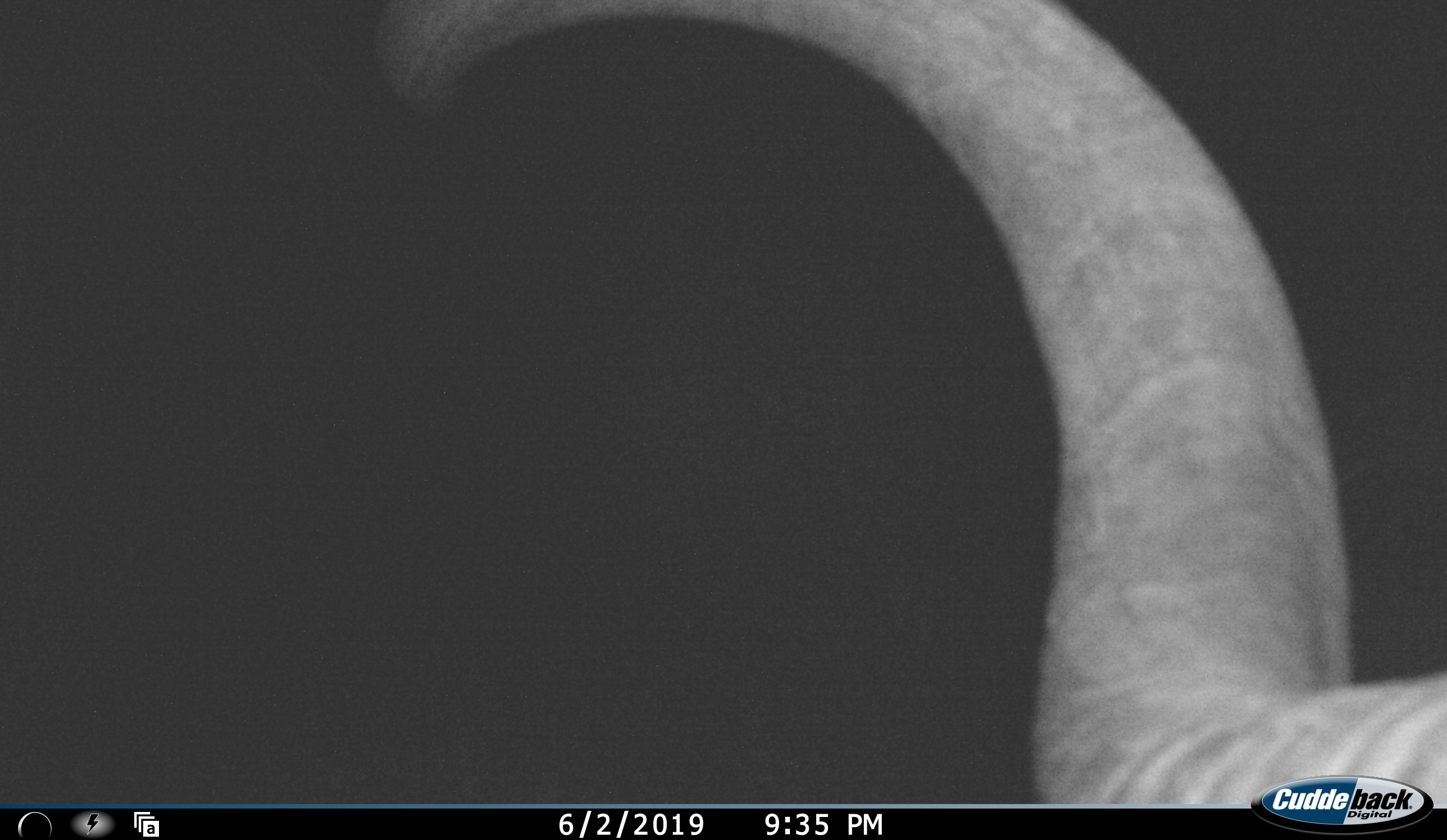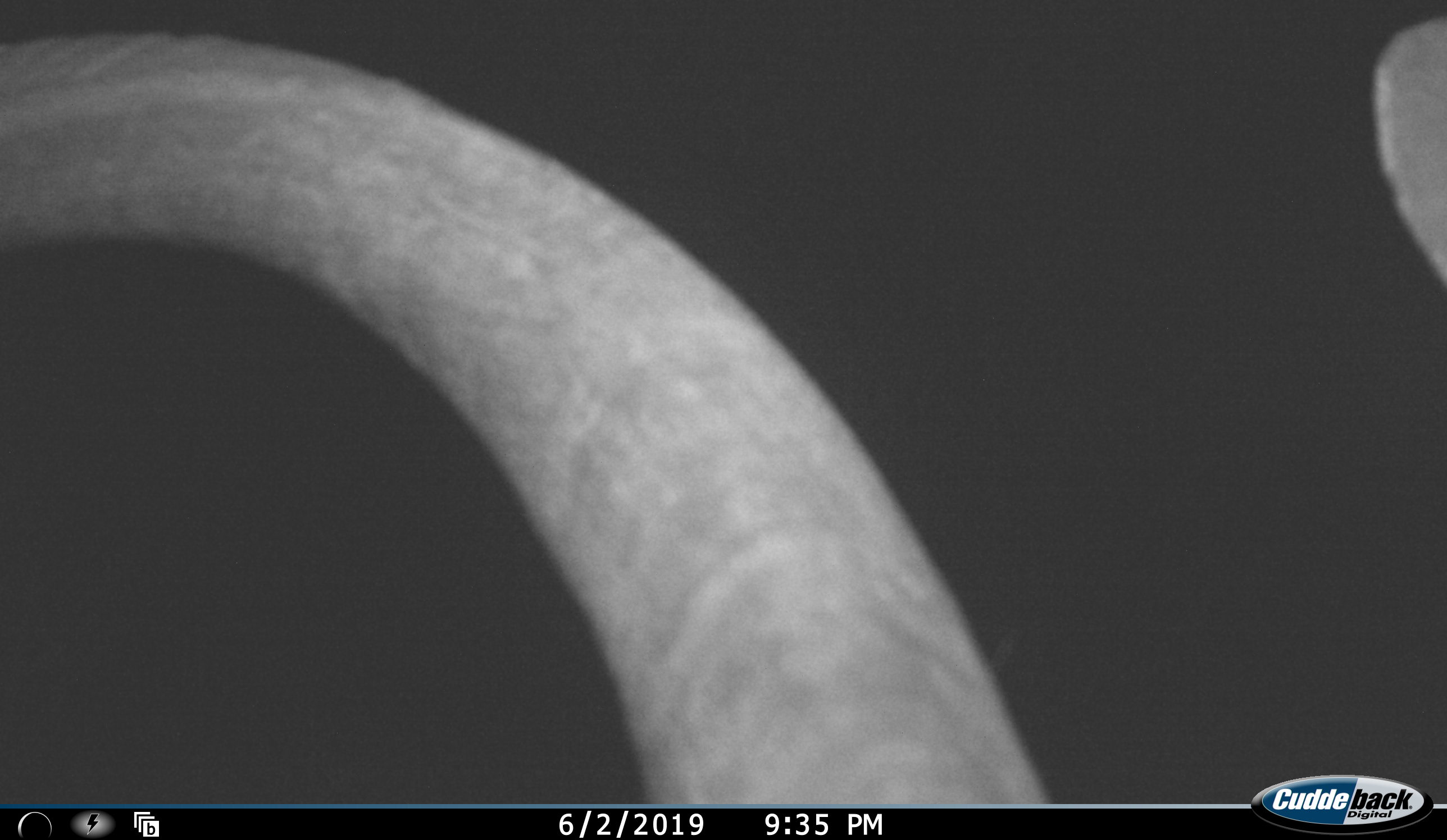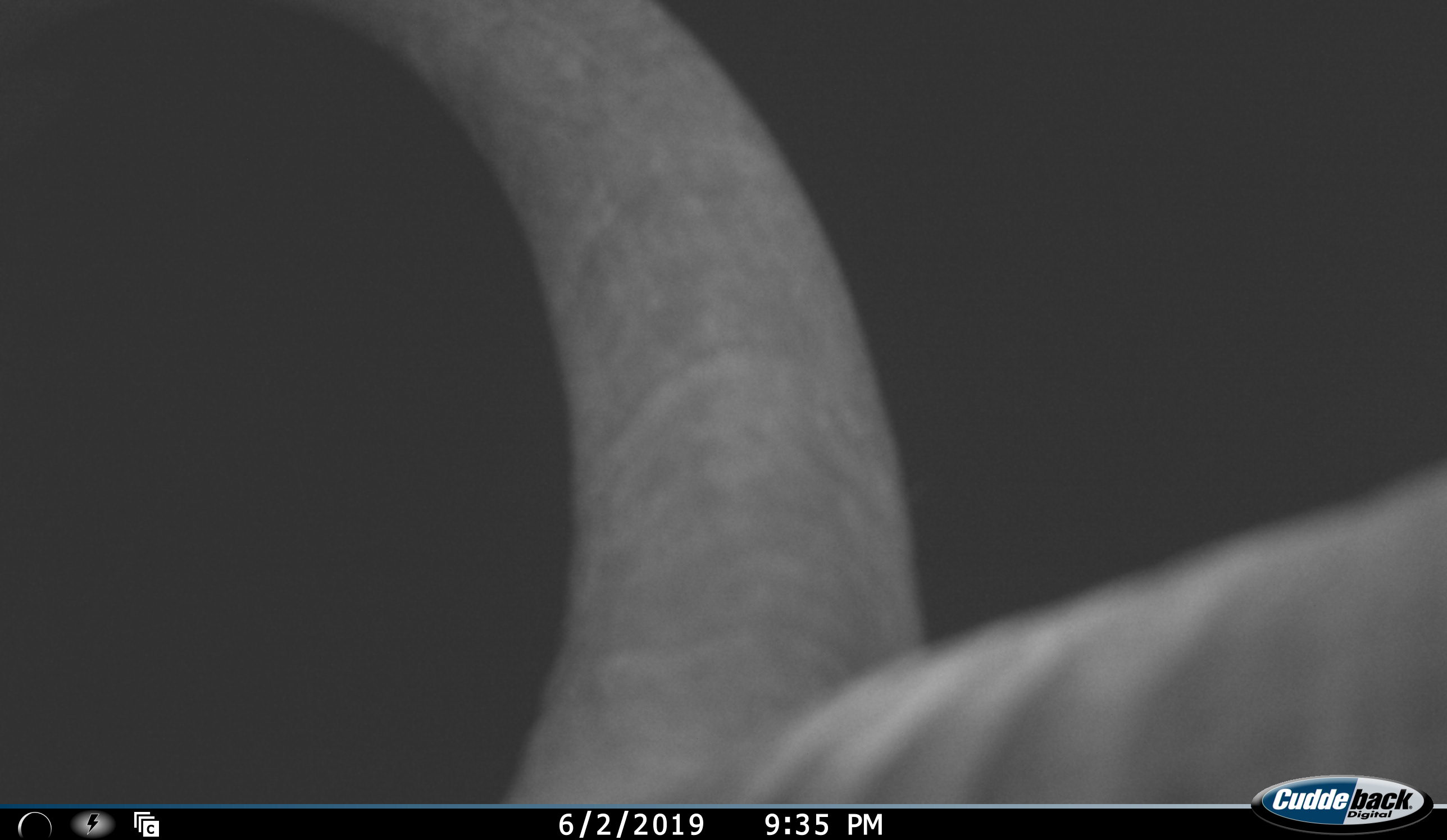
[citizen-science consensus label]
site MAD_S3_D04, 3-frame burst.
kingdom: Animalia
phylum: Chordata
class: Mammalia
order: Artiodactyla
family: Bovidae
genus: Syncerus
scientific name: Syncerus caffer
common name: african buffalo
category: buffalo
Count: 1.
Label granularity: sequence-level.